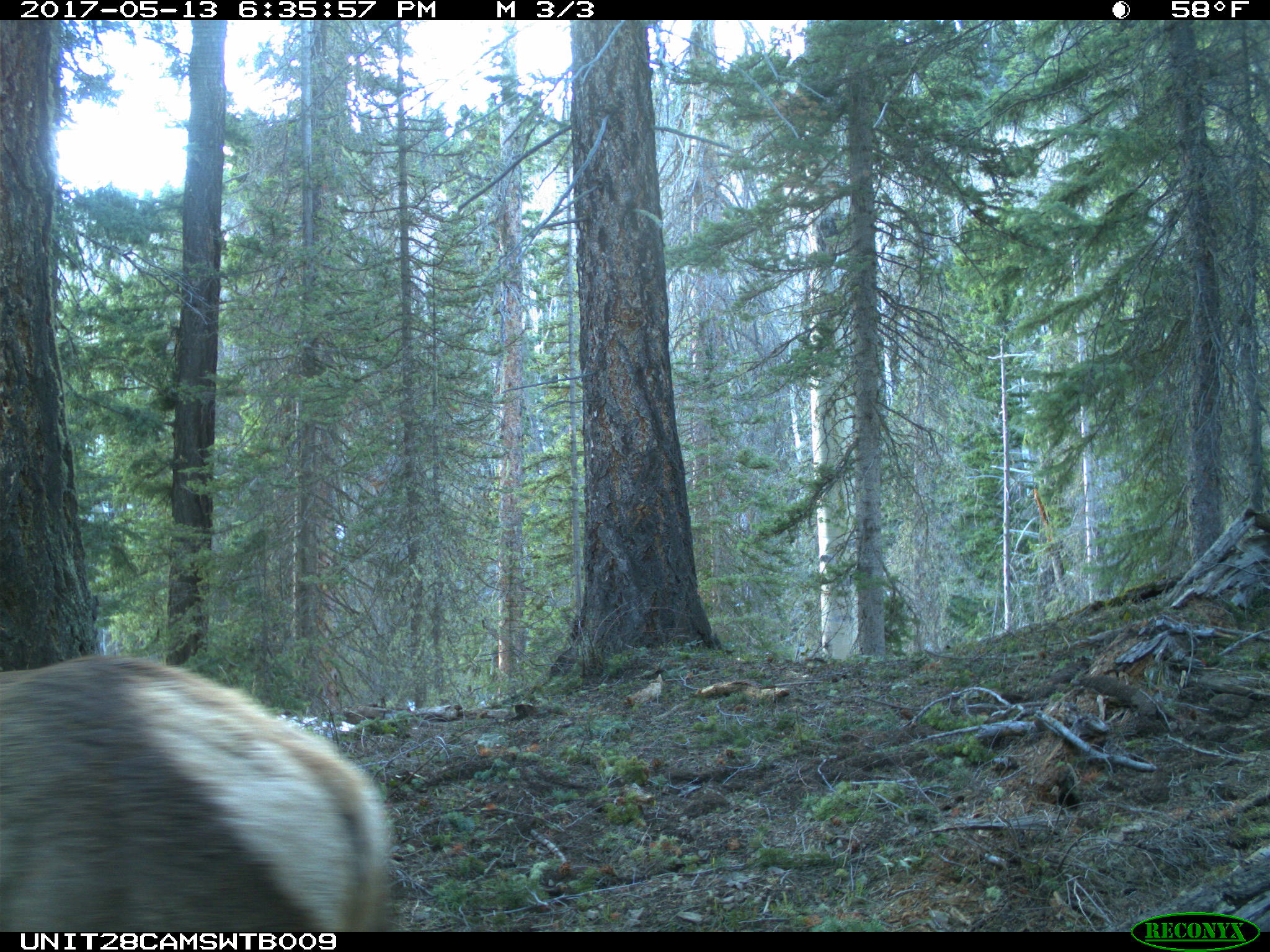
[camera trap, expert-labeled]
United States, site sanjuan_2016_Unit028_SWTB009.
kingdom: Animalia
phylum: Chordata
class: Mammalia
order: Artiodactyla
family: Cervidae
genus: Cervus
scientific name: Cervus elaphus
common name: red deer